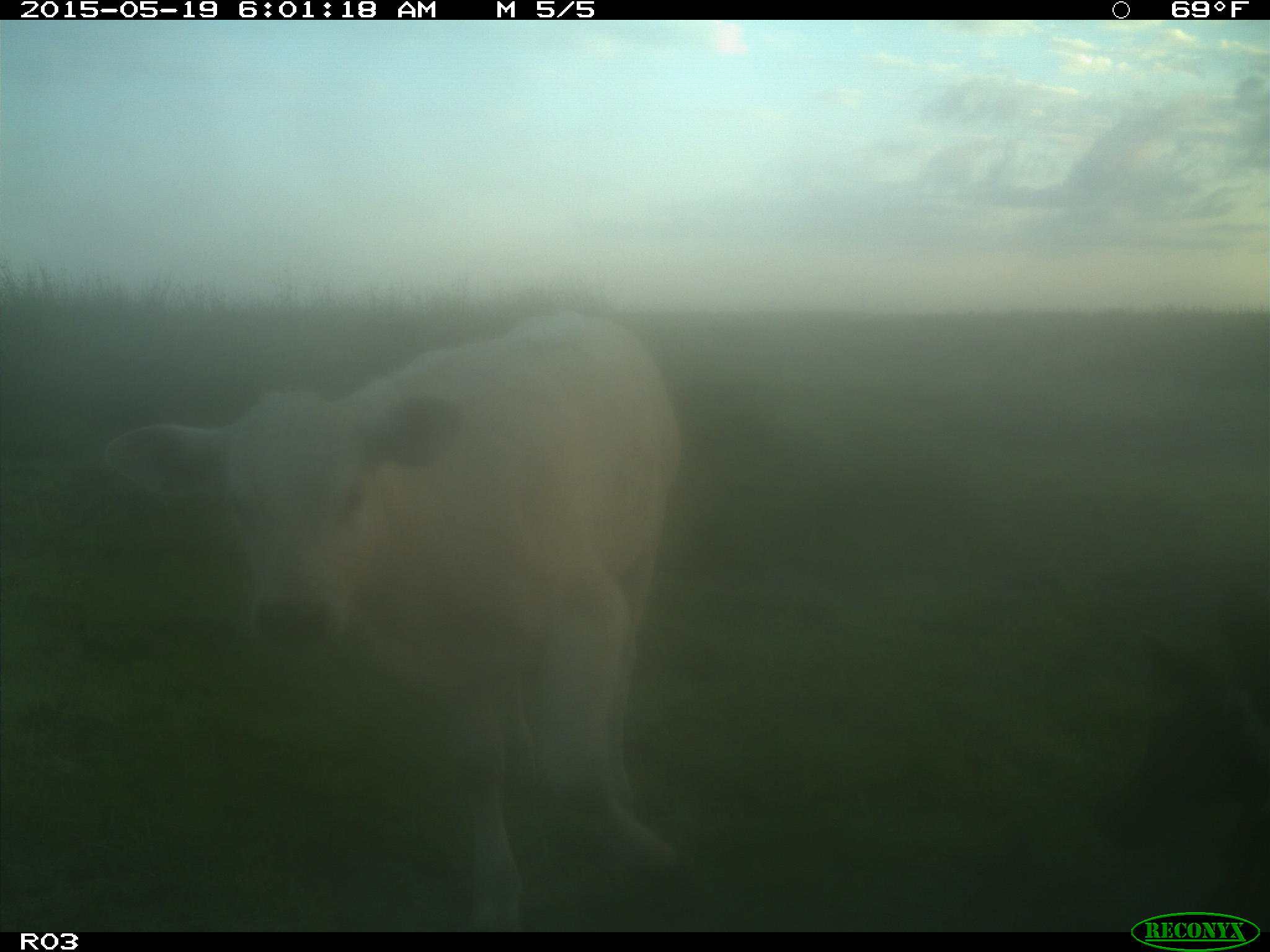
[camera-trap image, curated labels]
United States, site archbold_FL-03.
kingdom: Animalia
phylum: Chordata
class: Mammalia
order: Artiodactyla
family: Bovidae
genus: Bos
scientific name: Bos taurus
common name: domestic cow